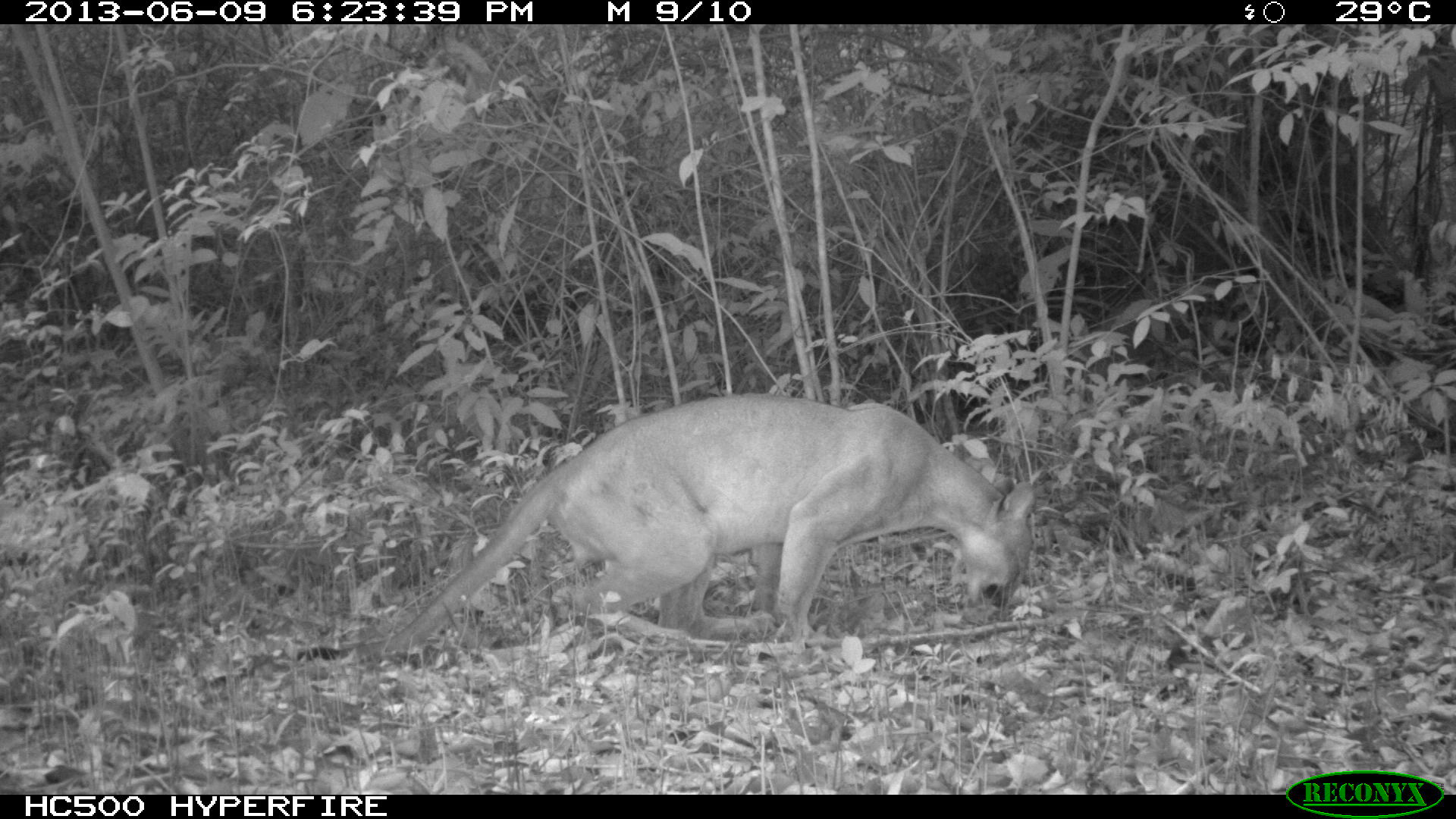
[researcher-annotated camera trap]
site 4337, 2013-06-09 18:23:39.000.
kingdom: Animalia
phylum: Chordata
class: Mammalia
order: Carnivora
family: Felidae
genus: Puma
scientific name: Puma concolor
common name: mountain lion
Puma concolor (mountain lion), count 1, sex male.